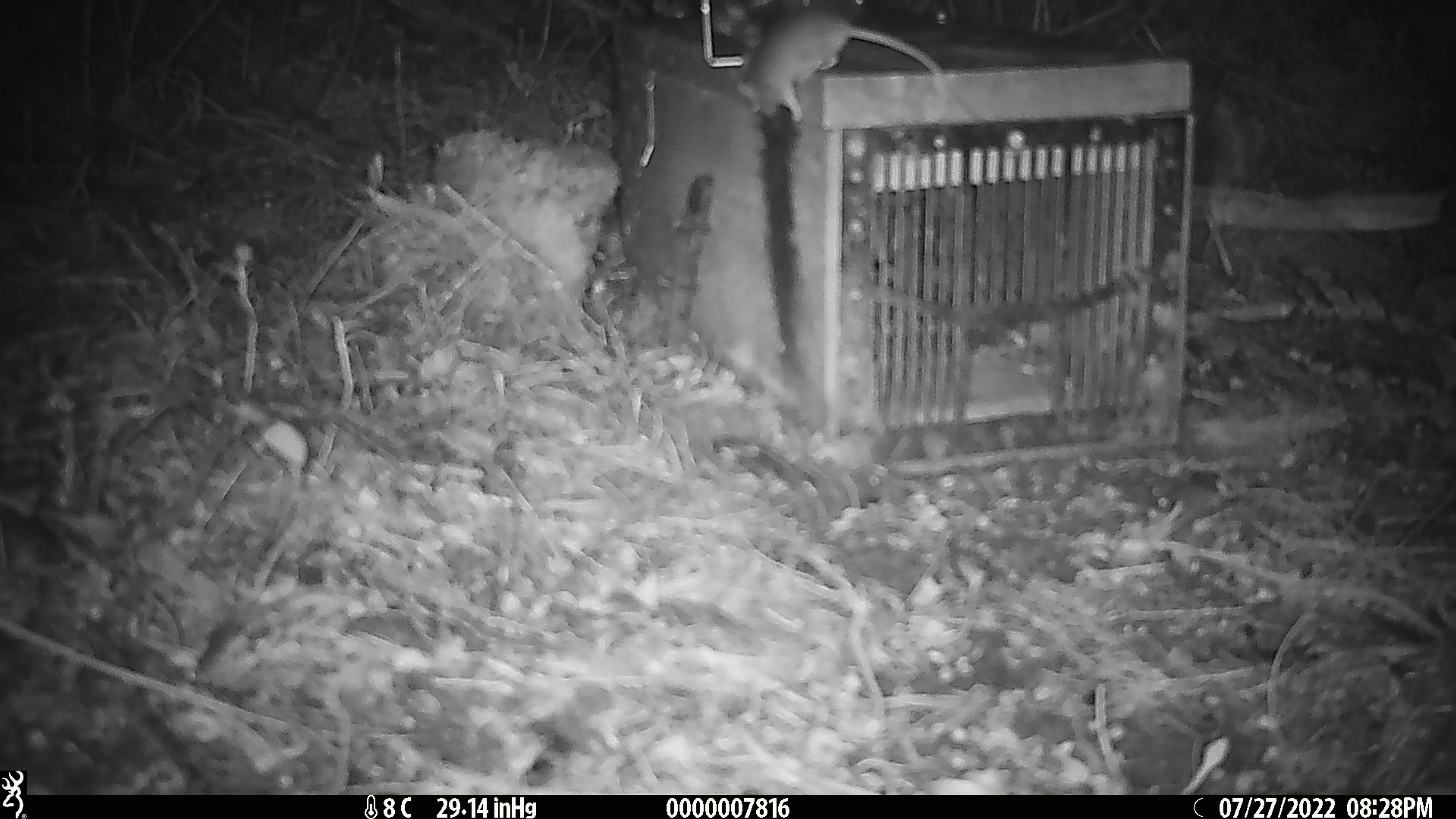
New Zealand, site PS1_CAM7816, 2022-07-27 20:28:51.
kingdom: Animalia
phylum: Chordata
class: Mammalia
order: Rodentia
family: Muridae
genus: Mus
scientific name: Mus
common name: mouse